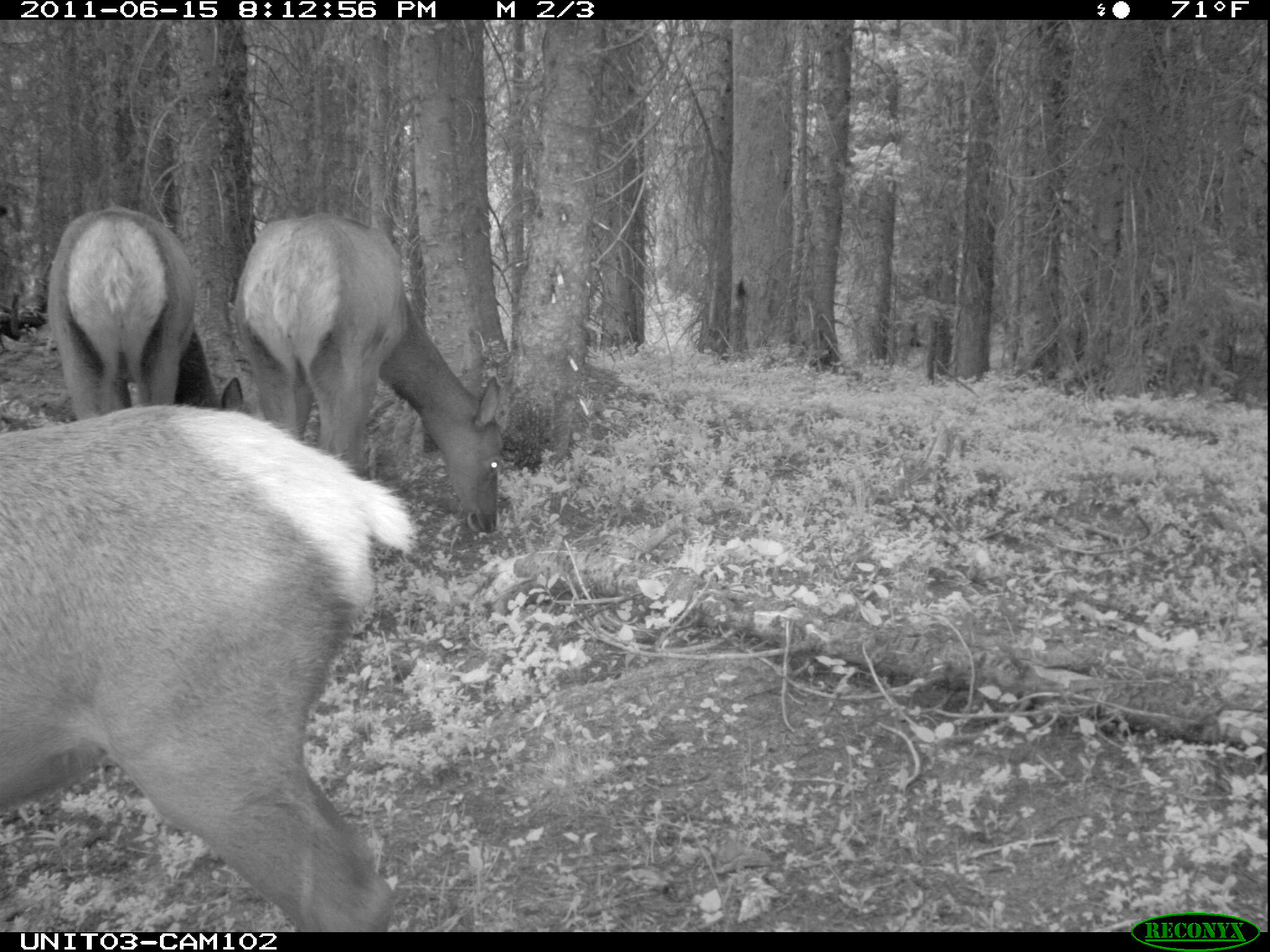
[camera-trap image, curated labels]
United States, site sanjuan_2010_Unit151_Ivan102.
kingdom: Animalia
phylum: Chordata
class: Mammalia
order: Artiodactyla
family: Cervidae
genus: Cervus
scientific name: Cervus elaphus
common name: red deer